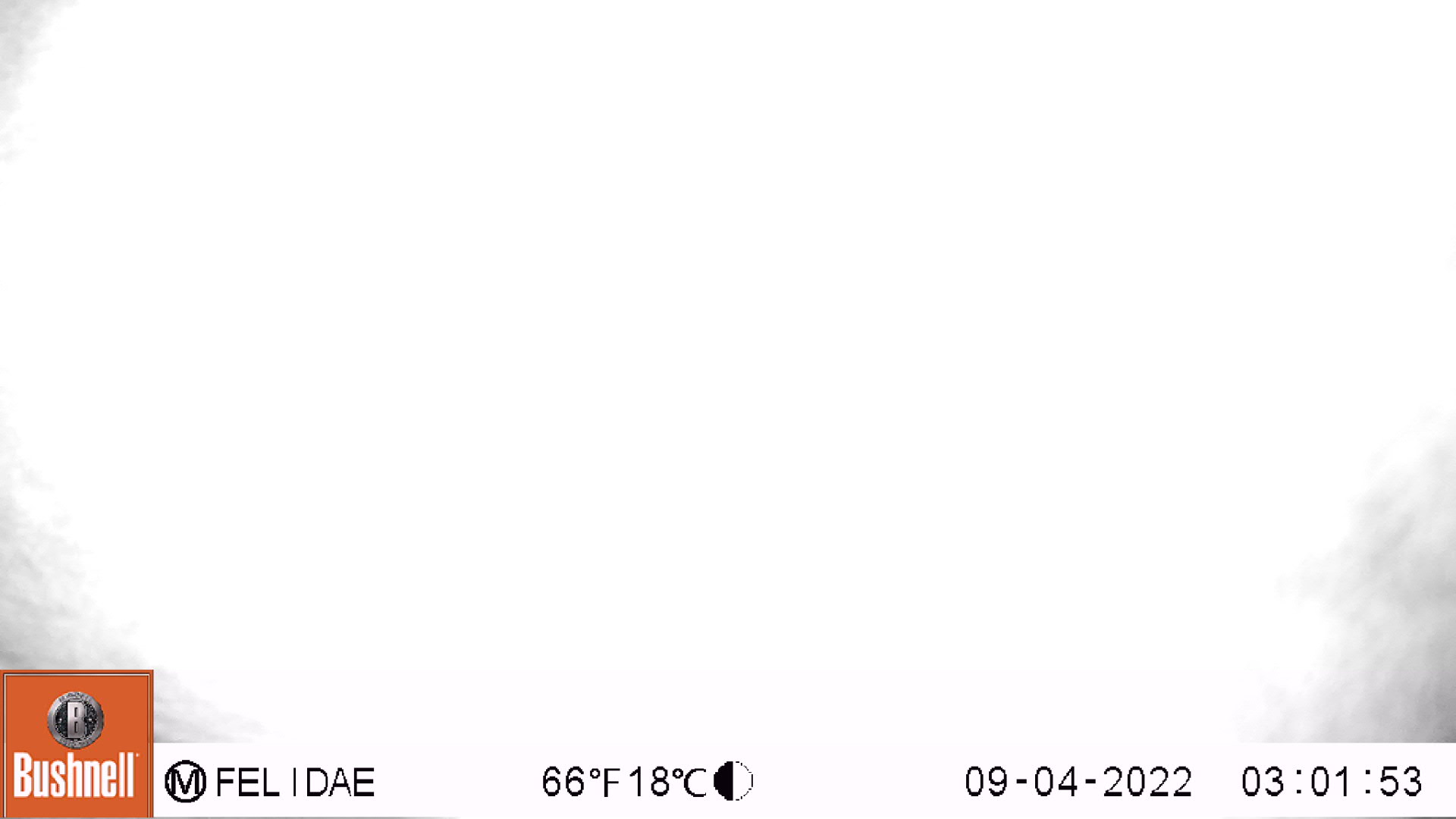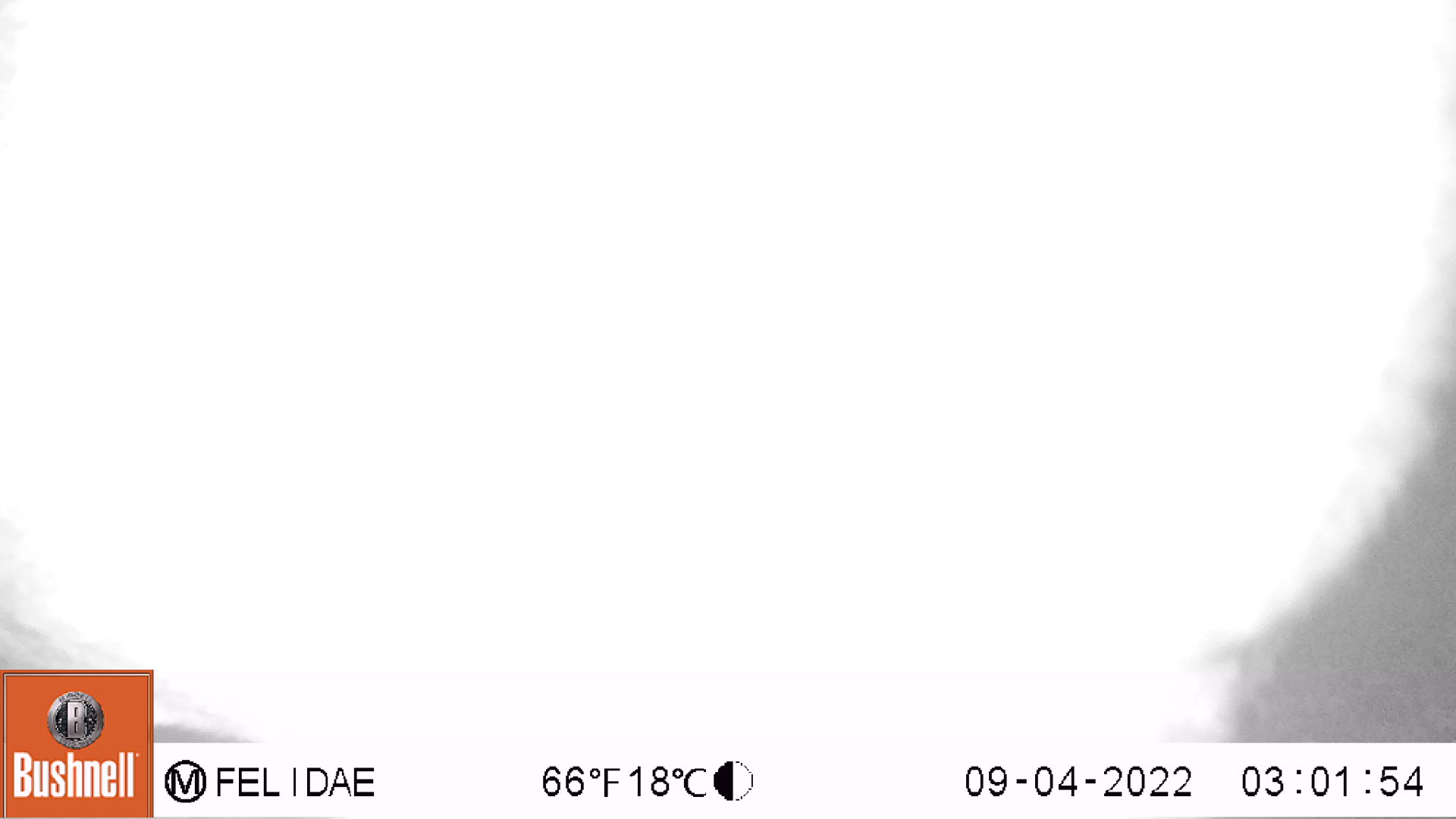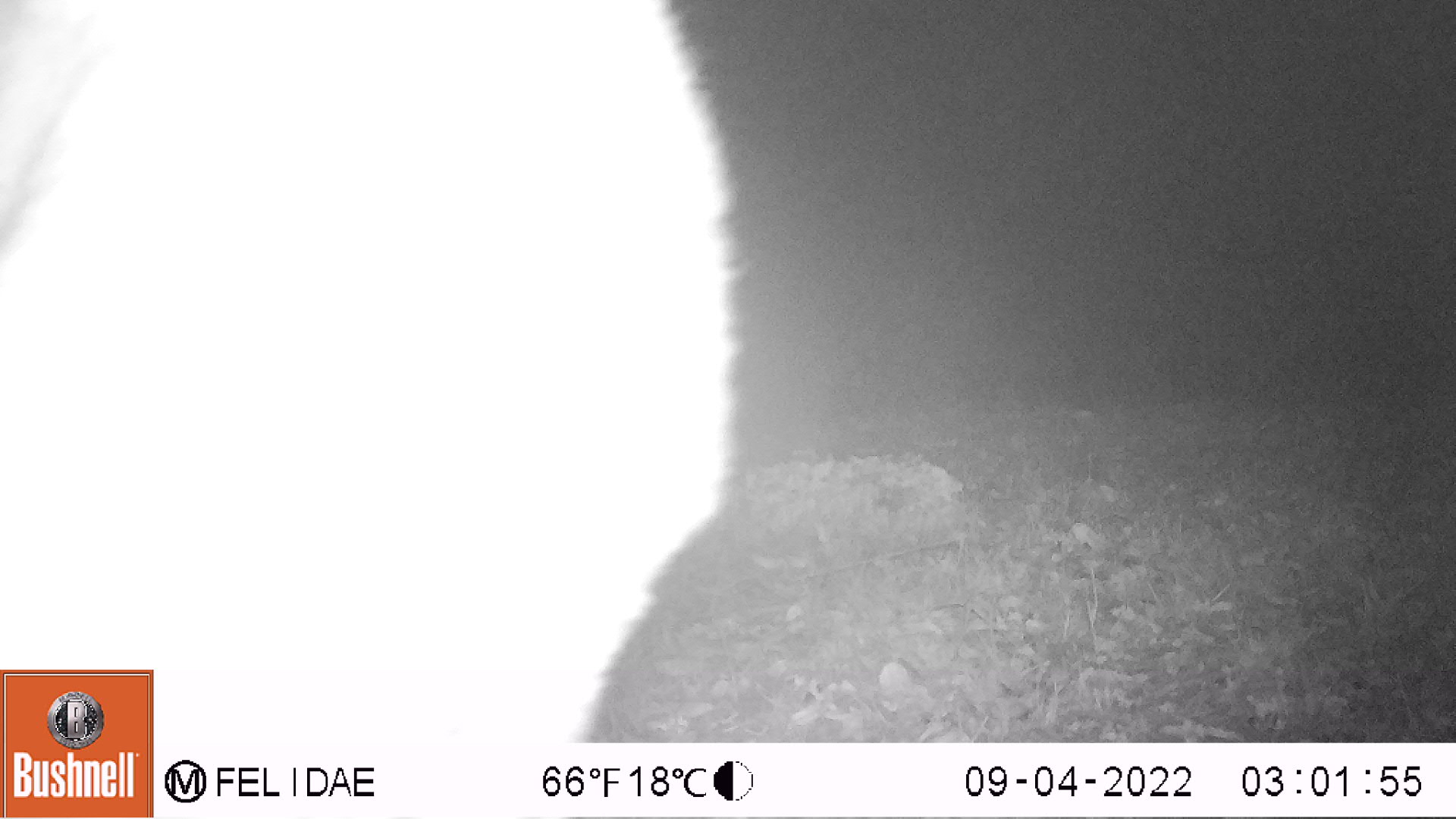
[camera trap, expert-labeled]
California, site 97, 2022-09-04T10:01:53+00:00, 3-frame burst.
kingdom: Animalia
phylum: Chordata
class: Mammalia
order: Artiodactyla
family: Cervidae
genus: Odocoileus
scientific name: Odocoileus hemionus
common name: mule deer